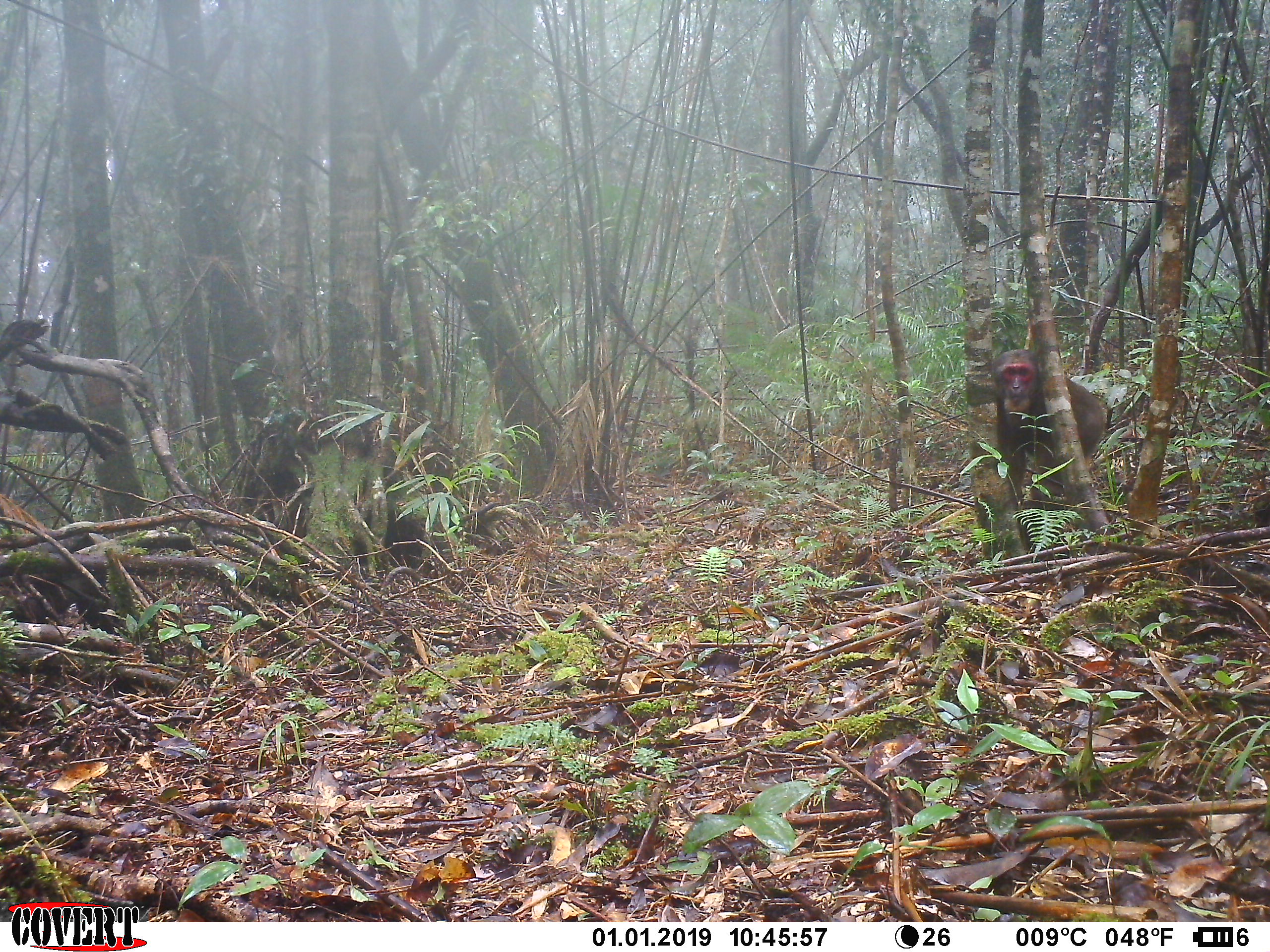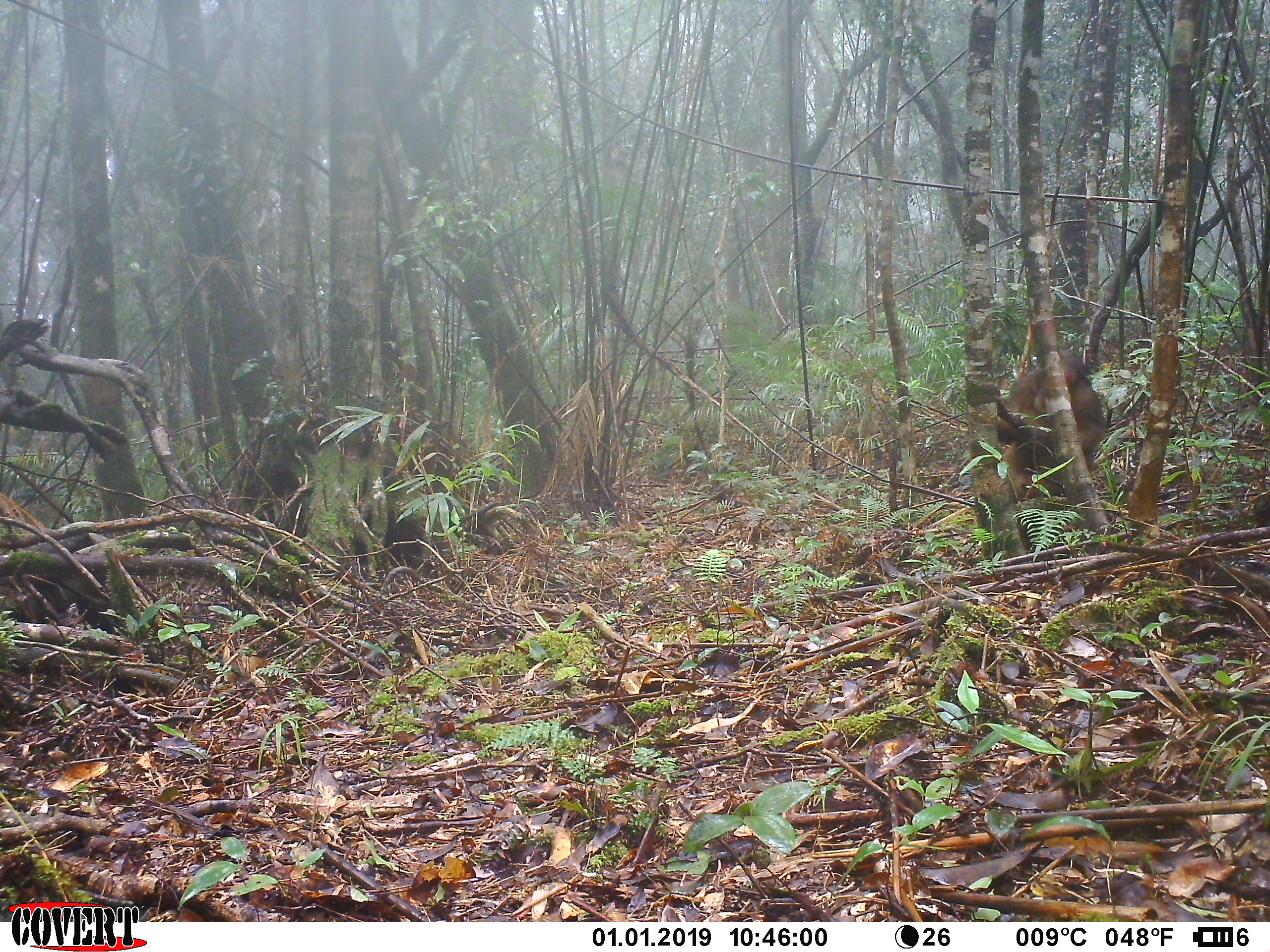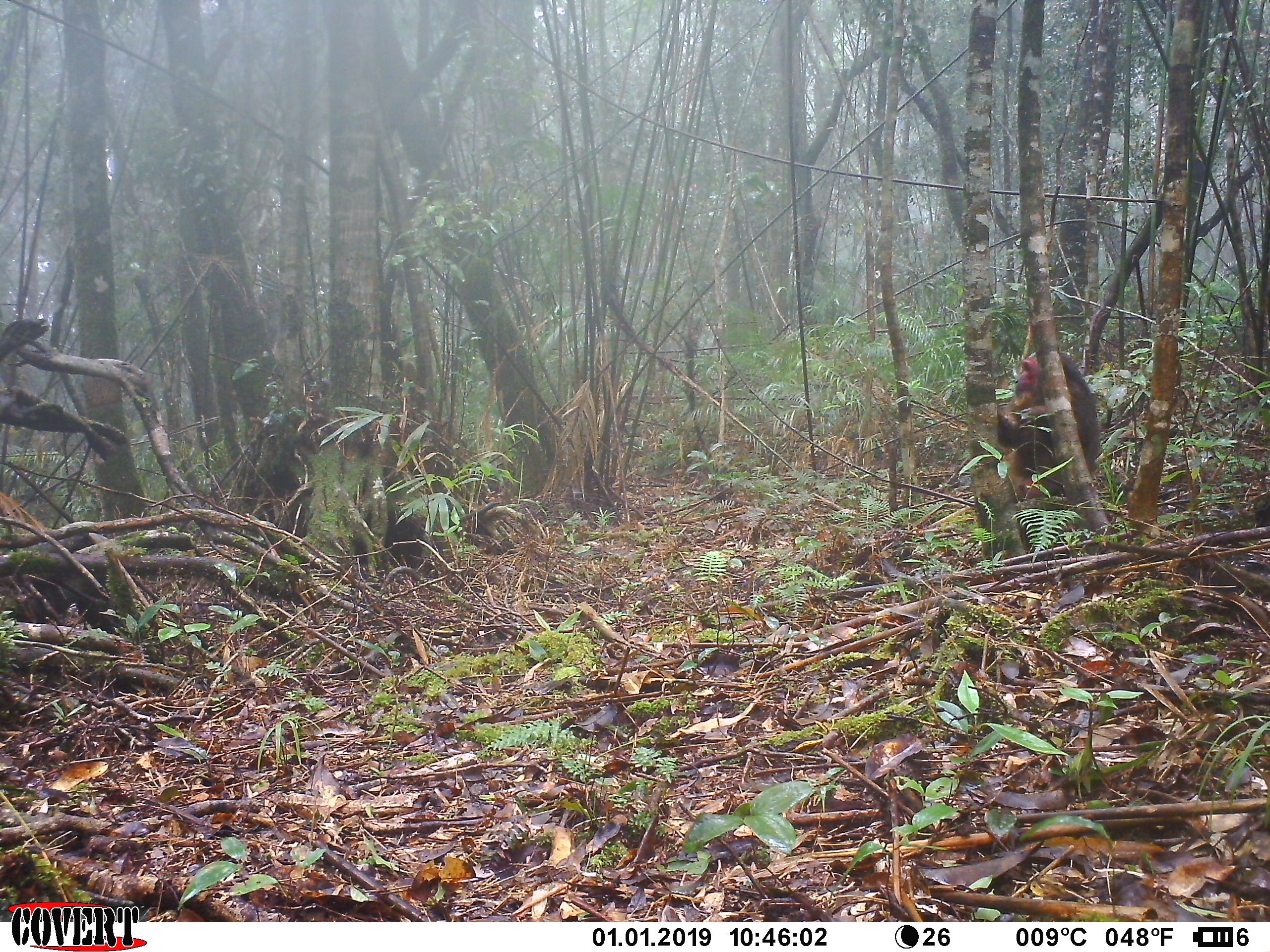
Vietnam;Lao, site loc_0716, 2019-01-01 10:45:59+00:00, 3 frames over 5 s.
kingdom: Animalia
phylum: Chordata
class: Mammalia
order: Primates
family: Cercopithecidae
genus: Macaca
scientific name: Macaca arctoides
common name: stump-tailed macaque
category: stump tailed macaque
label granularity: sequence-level